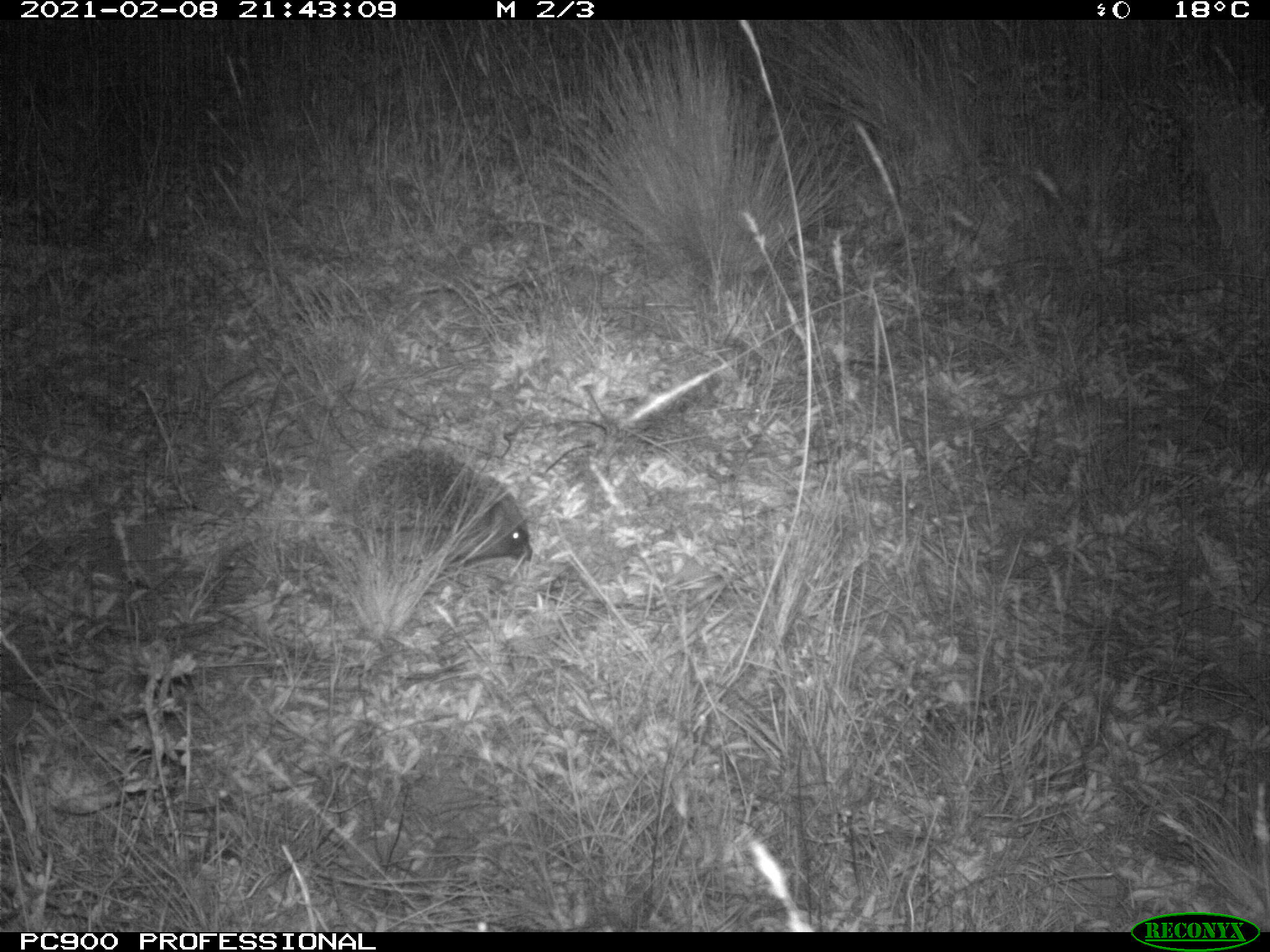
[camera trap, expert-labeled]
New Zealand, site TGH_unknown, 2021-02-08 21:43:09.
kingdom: Animalia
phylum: Chordata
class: Mammalia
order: Eulipotyphla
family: Erinaceidae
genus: Erinaceus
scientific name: Erinaceus europaeus europaeus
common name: european hedgehog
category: hedgehog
Hedgehog (european hedgehog) (Erinaceus europaeus europaeus).